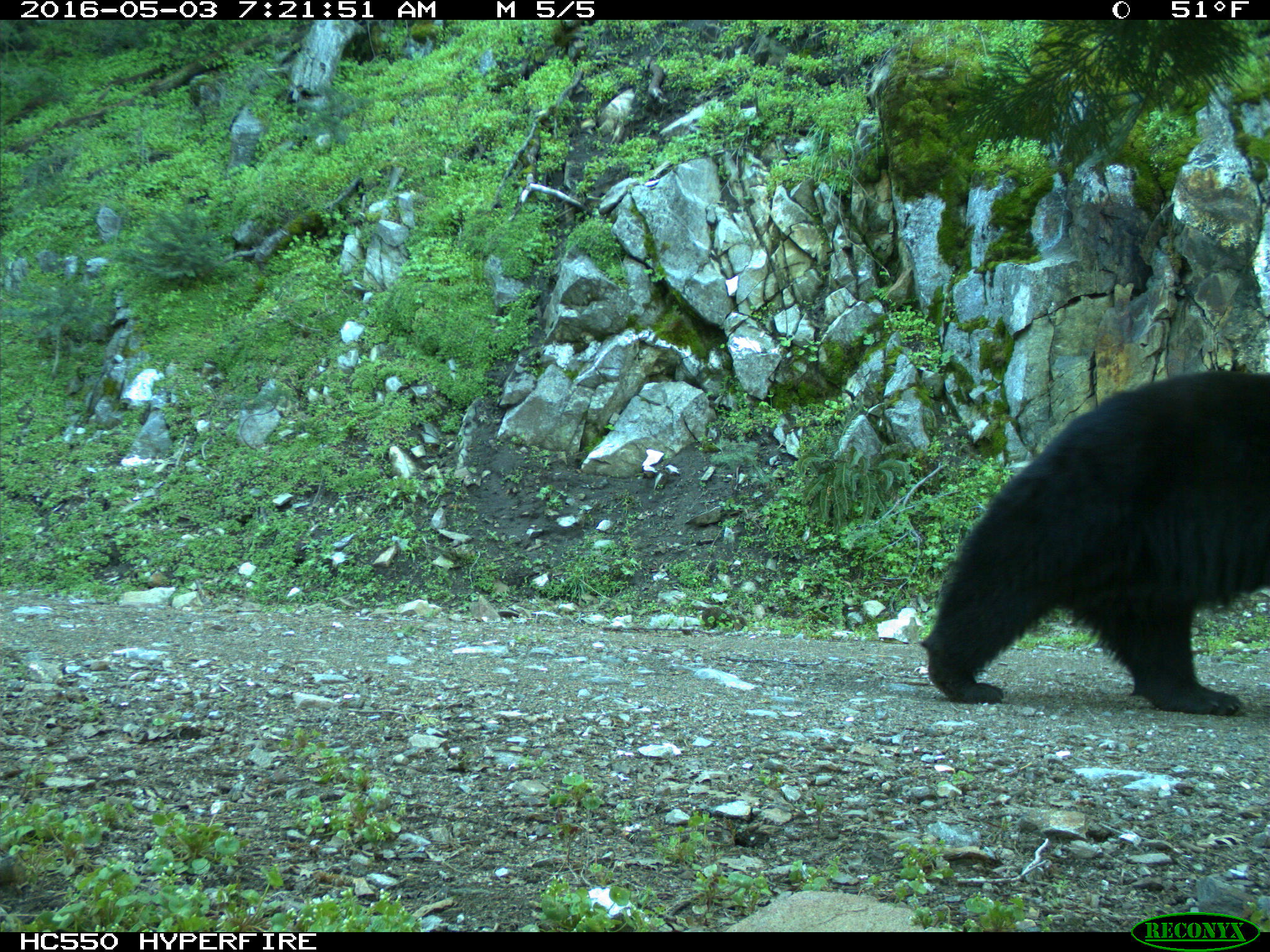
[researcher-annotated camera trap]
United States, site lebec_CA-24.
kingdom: Animalia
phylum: Chordata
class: Mammalia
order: Carnivora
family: Ursidae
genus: Ursus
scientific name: Ursus americanus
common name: american black bear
Ursus americanus (american black bear).